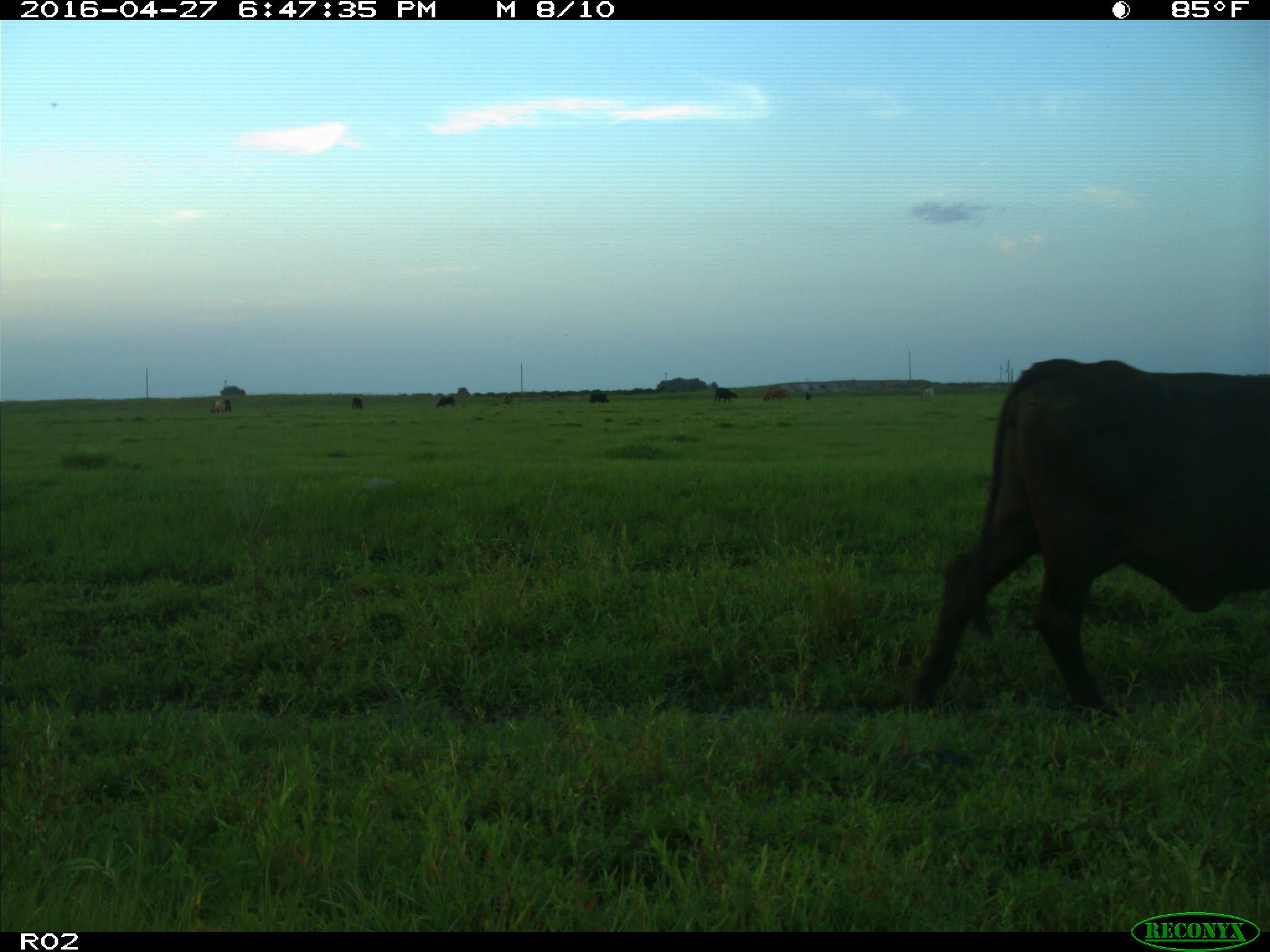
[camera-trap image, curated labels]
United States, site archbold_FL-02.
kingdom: Animalia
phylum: Chordata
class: Mammalia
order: Artiodactyla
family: Bovidae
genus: Bos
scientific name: Bos taurus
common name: domestic cow